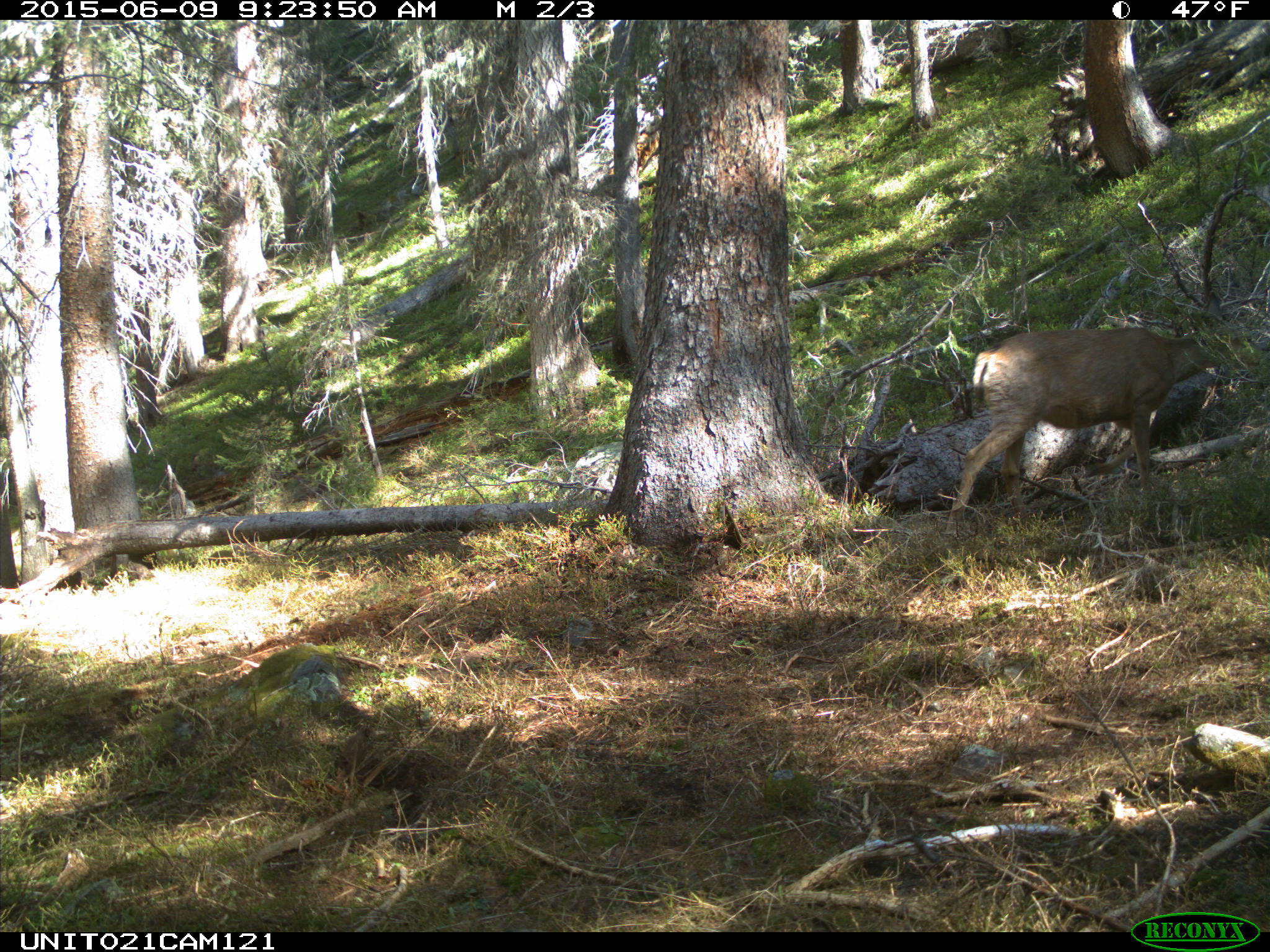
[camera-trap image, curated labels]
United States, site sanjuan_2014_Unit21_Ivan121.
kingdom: Animalia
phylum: Chordata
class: Mammalia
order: Artiodactyla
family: Cervidae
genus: Odocoileus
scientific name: Odocoileus hemionus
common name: mule deer